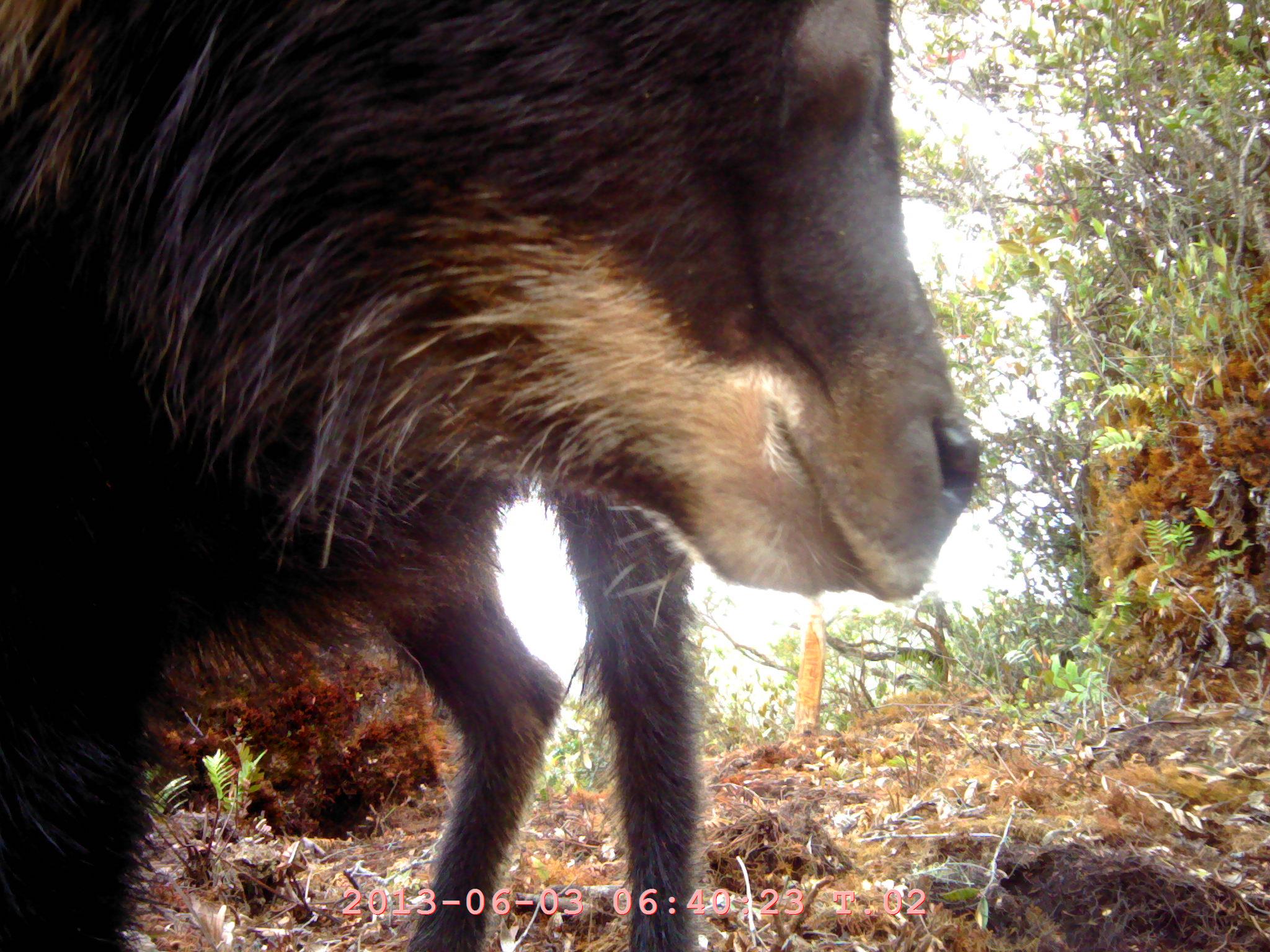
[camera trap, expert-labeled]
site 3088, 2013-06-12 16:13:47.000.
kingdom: Animalia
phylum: Chordata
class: Mammalia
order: Artiodactyla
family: Bovidae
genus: Capricornis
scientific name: Capricornis sumatraensis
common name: southern serow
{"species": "Capricornis sumatraensis (southern serow)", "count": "1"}